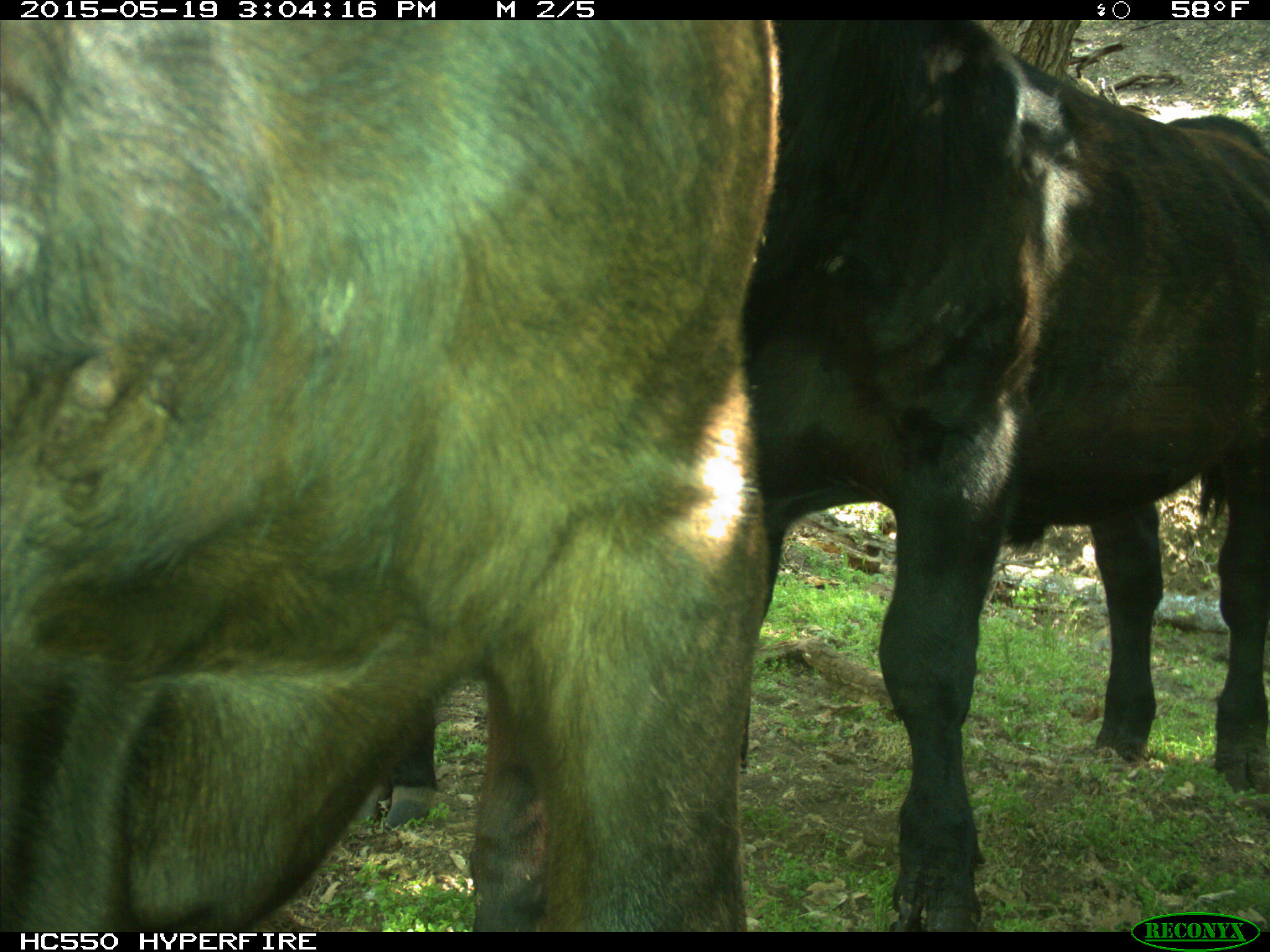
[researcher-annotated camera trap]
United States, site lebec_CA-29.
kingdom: Animalia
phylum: Chordata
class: Mammalia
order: Artiodactyla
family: Bovidae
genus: Bos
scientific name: Bos taurus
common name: domestic cow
Bos taurus (domestic cow).